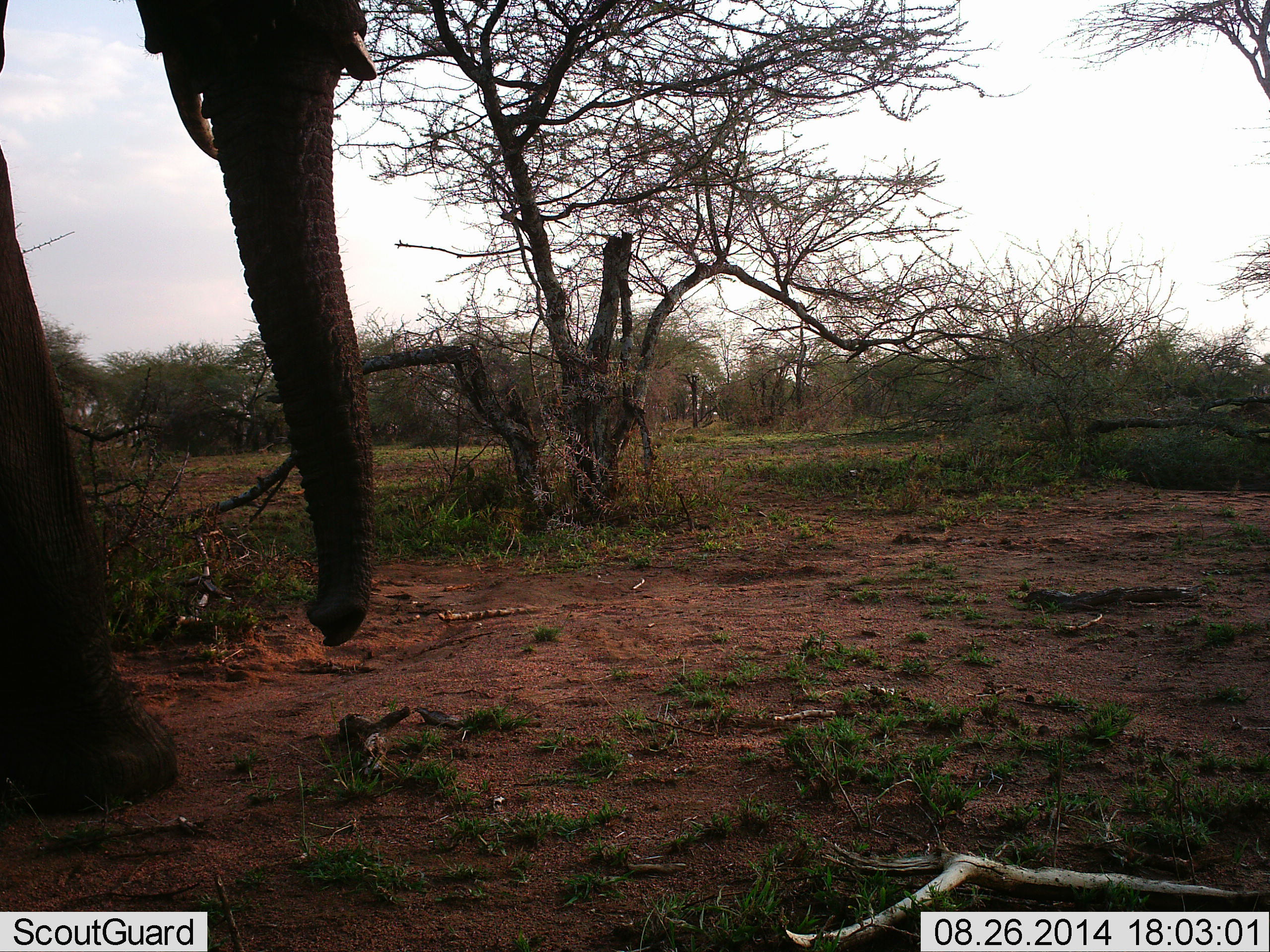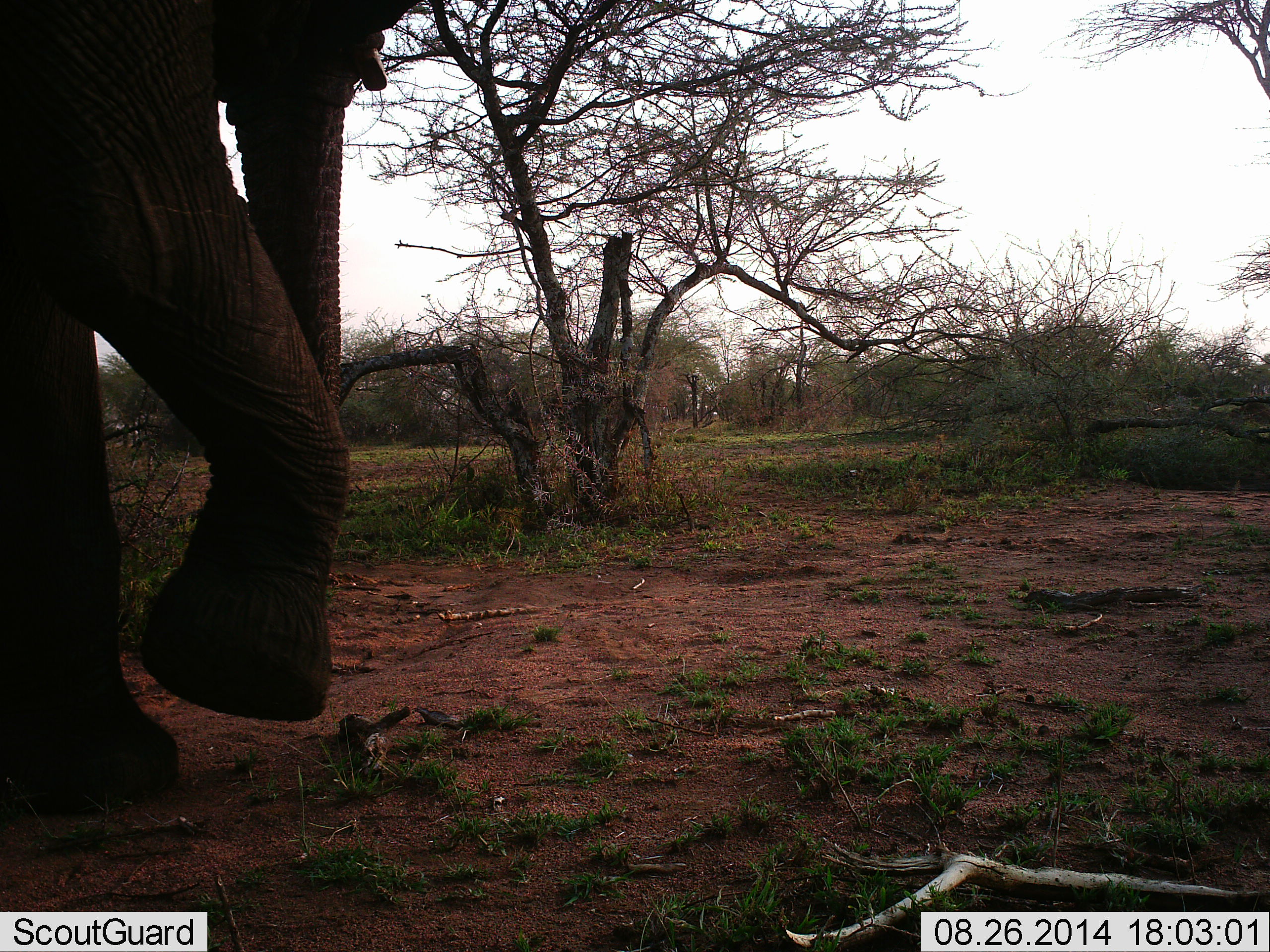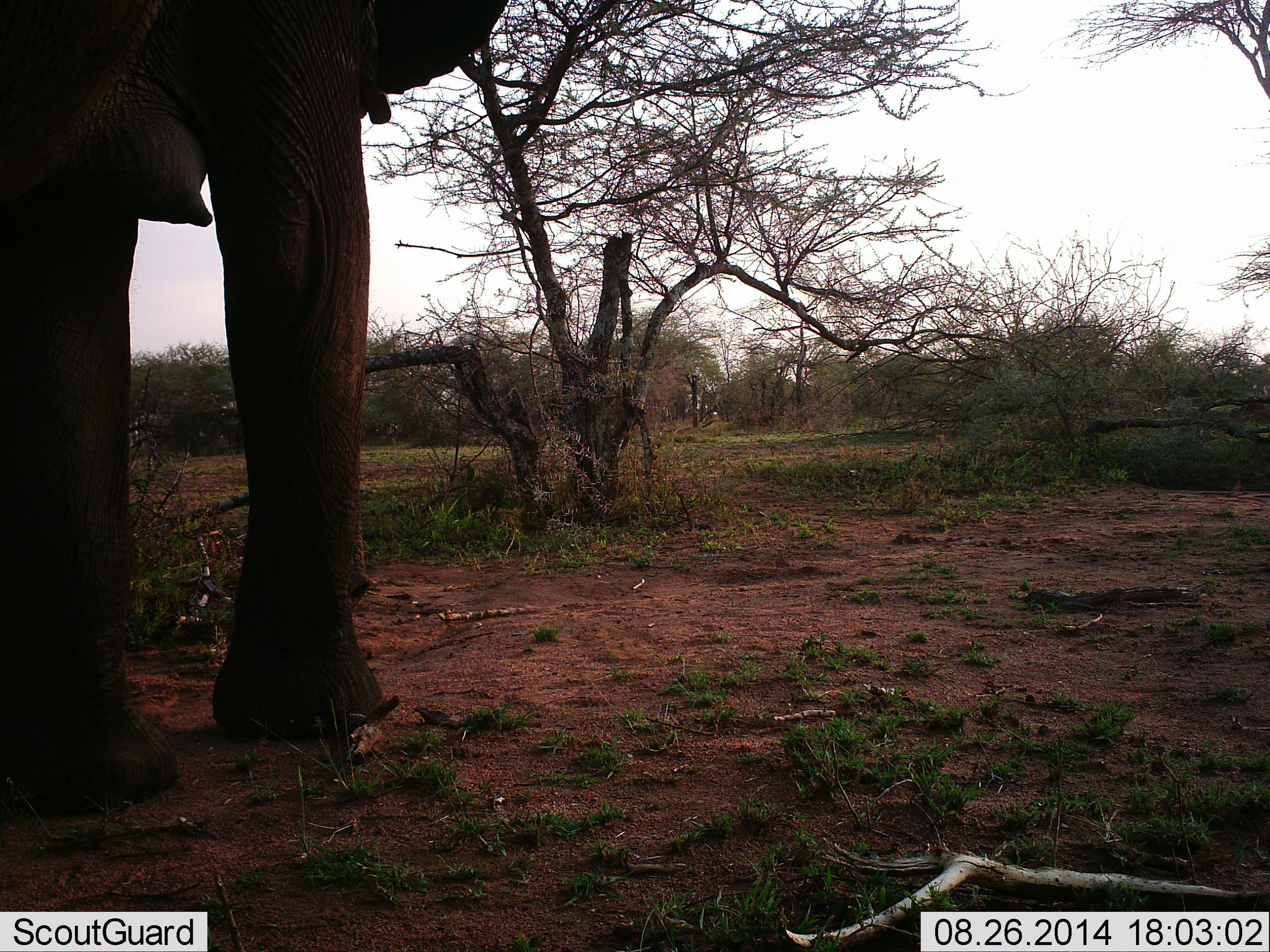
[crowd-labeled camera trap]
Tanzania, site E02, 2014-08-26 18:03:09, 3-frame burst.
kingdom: Animalia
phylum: Chordata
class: Mammalia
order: Proboscidea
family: Elephantidae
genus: Loxodonta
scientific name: Loxodonta africana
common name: african bush elephant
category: elephant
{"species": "elephant (african bush elephant) (Loxodonta africana)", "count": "1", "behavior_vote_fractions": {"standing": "10%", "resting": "0%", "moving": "90%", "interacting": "0%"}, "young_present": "0%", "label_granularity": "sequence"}